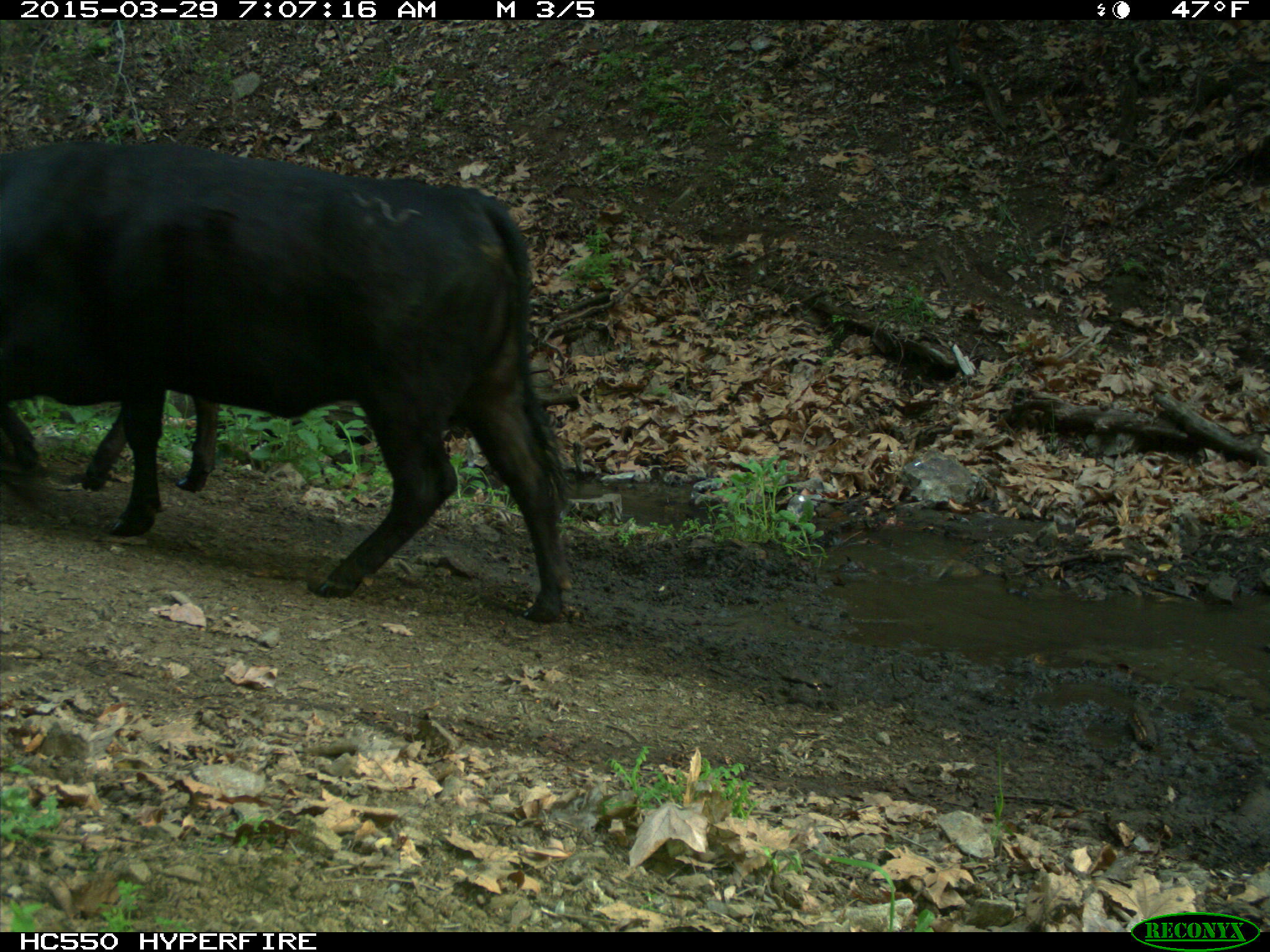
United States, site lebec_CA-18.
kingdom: Animalia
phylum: Chordata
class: Mammalia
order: Artiodactyla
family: Bovidae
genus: Bos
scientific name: Bos taurus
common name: domestic cow